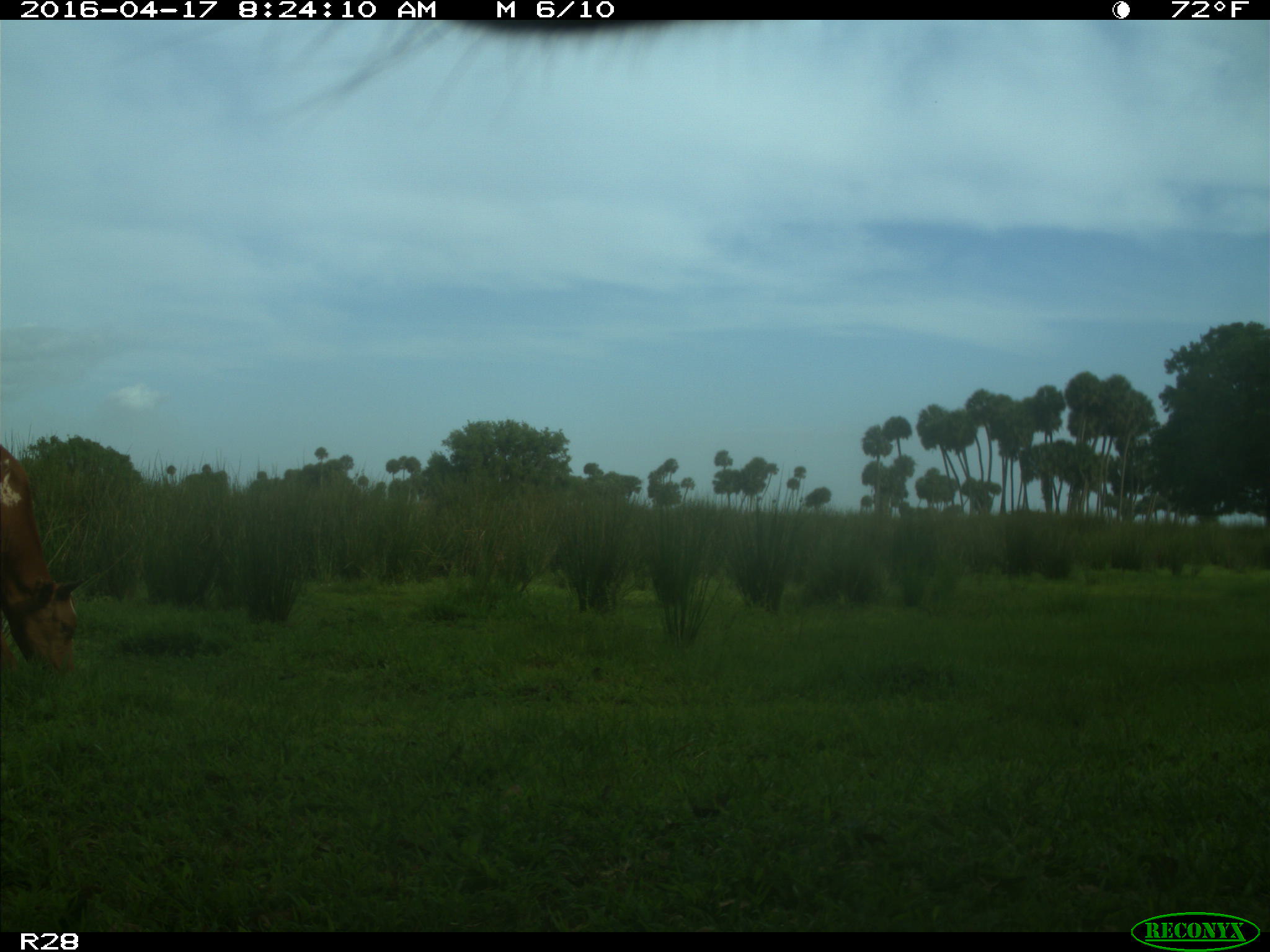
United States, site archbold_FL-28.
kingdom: Animalia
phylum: Chordata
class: Mammalia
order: Artiodactyla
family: Bovidae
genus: Bos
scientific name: Bos taurus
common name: domestic cow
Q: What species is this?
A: Bos taurus (domestic cow).